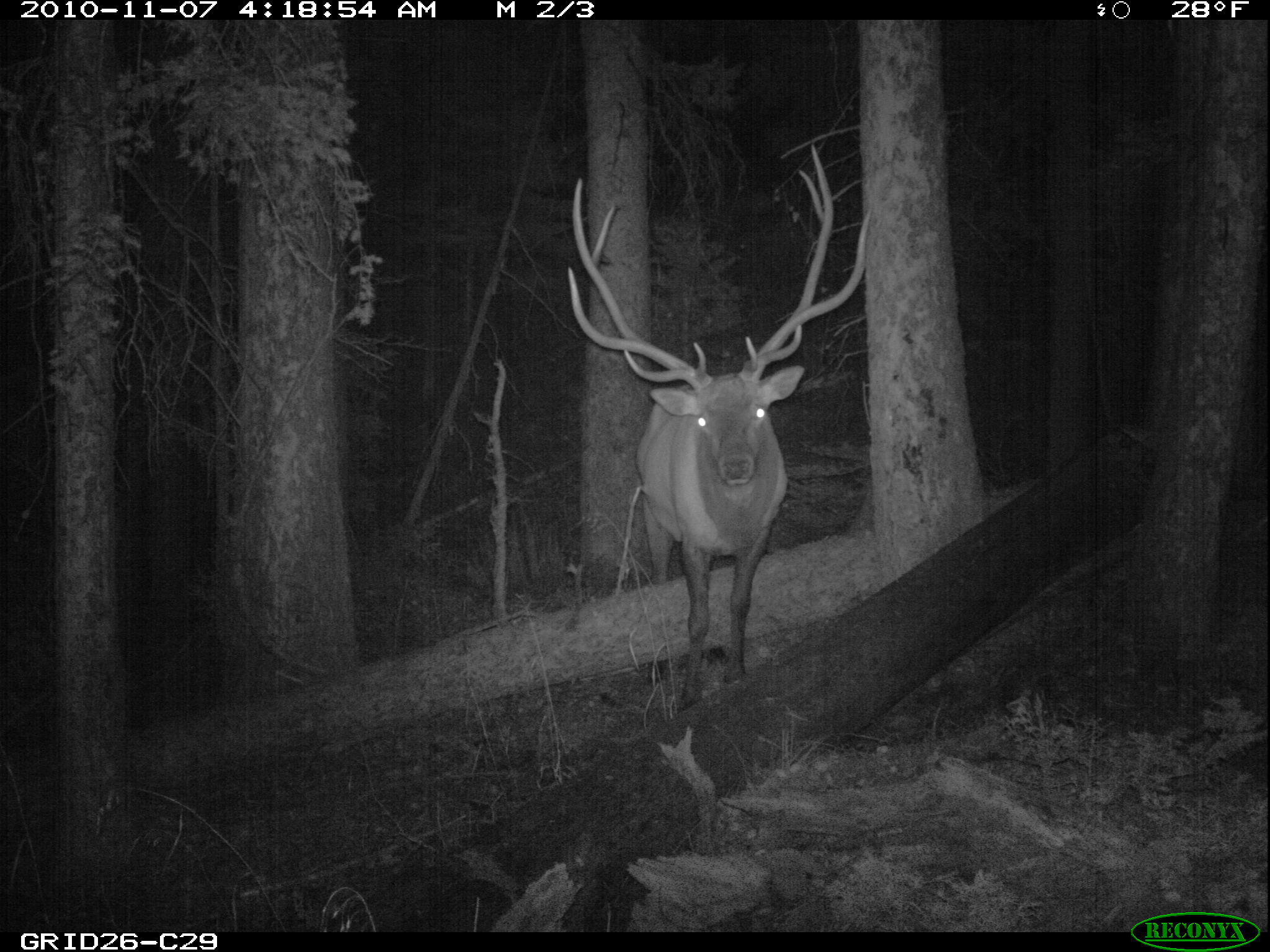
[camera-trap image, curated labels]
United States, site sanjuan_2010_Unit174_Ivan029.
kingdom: Animalia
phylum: Chordata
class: Mammalia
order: Artiodactyla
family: Cervidae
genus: Cervus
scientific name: Cervus elaphus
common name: red deer